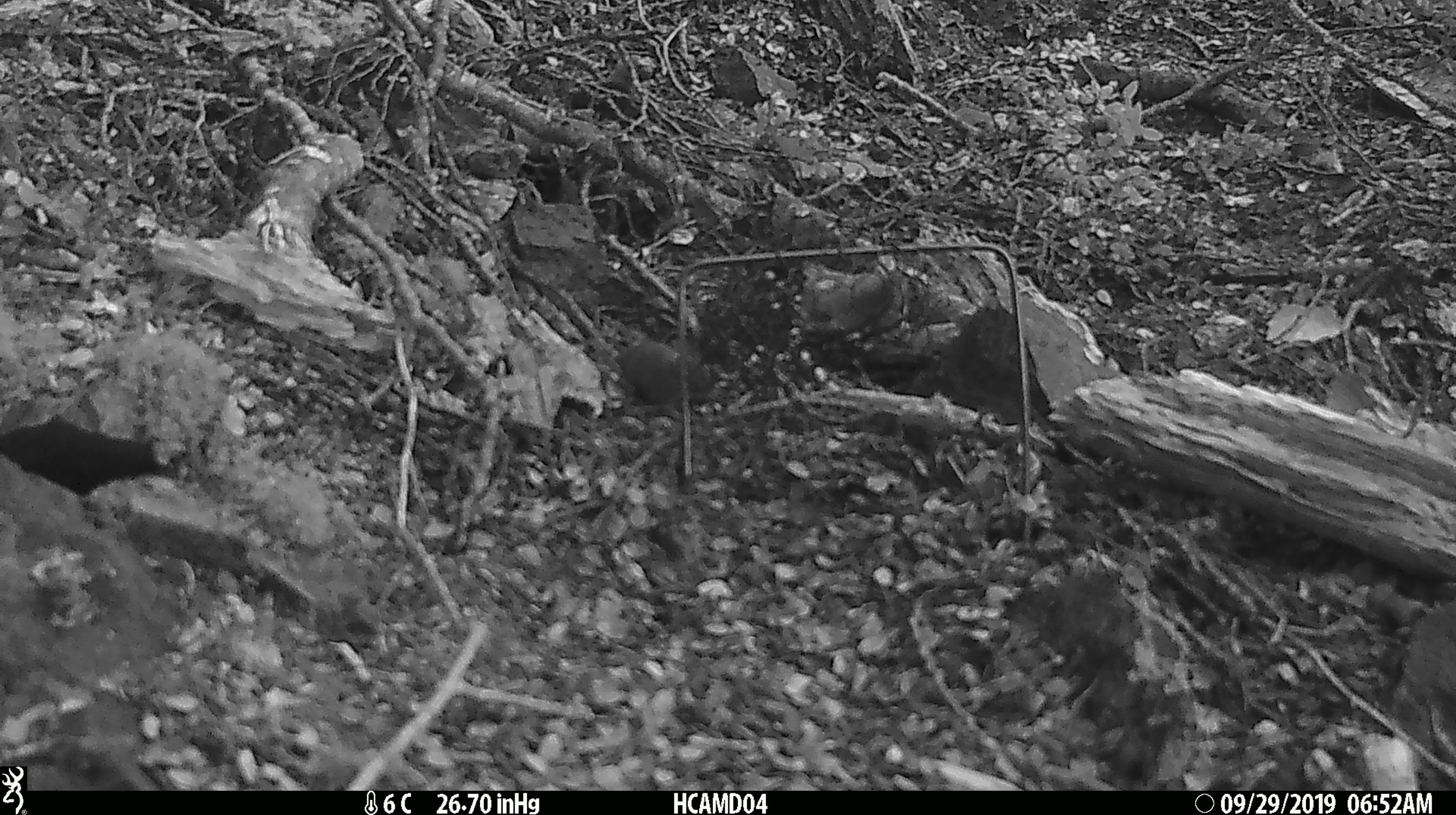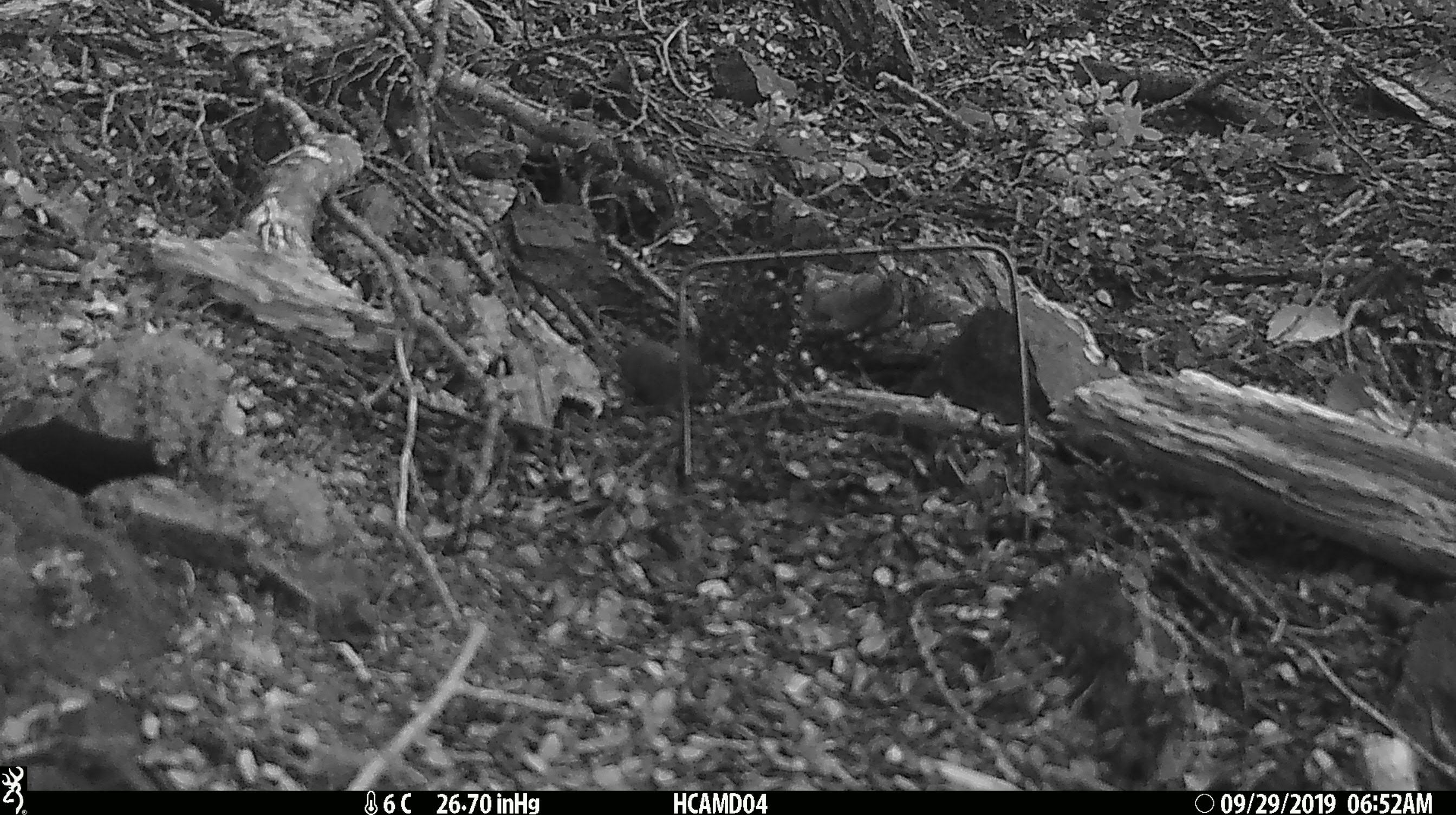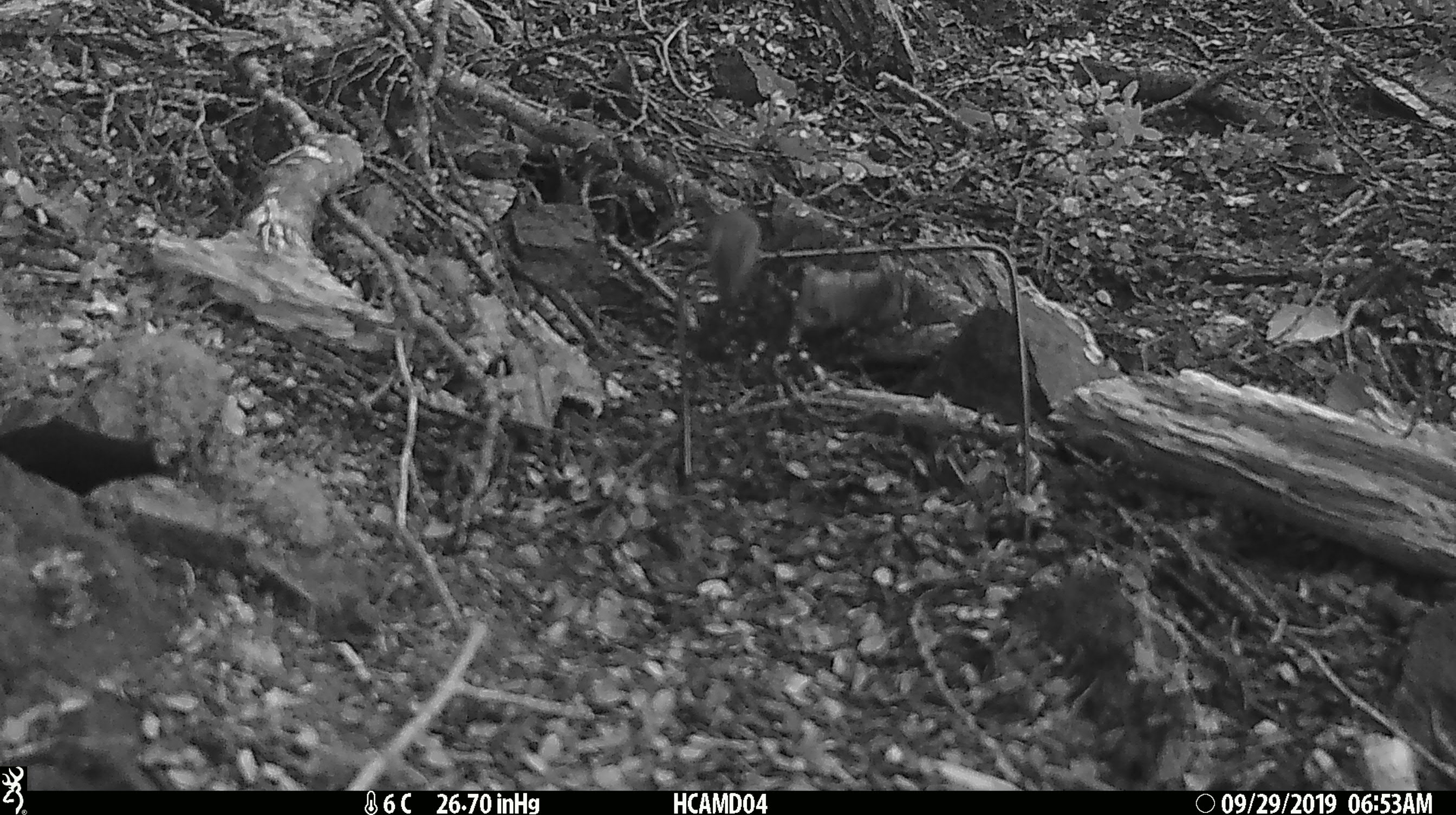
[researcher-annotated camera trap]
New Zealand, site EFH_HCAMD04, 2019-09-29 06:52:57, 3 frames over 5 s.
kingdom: Animalia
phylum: Chordata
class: Mammalia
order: Rodentia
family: Muridae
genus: Mus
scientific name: Mus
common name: mouse